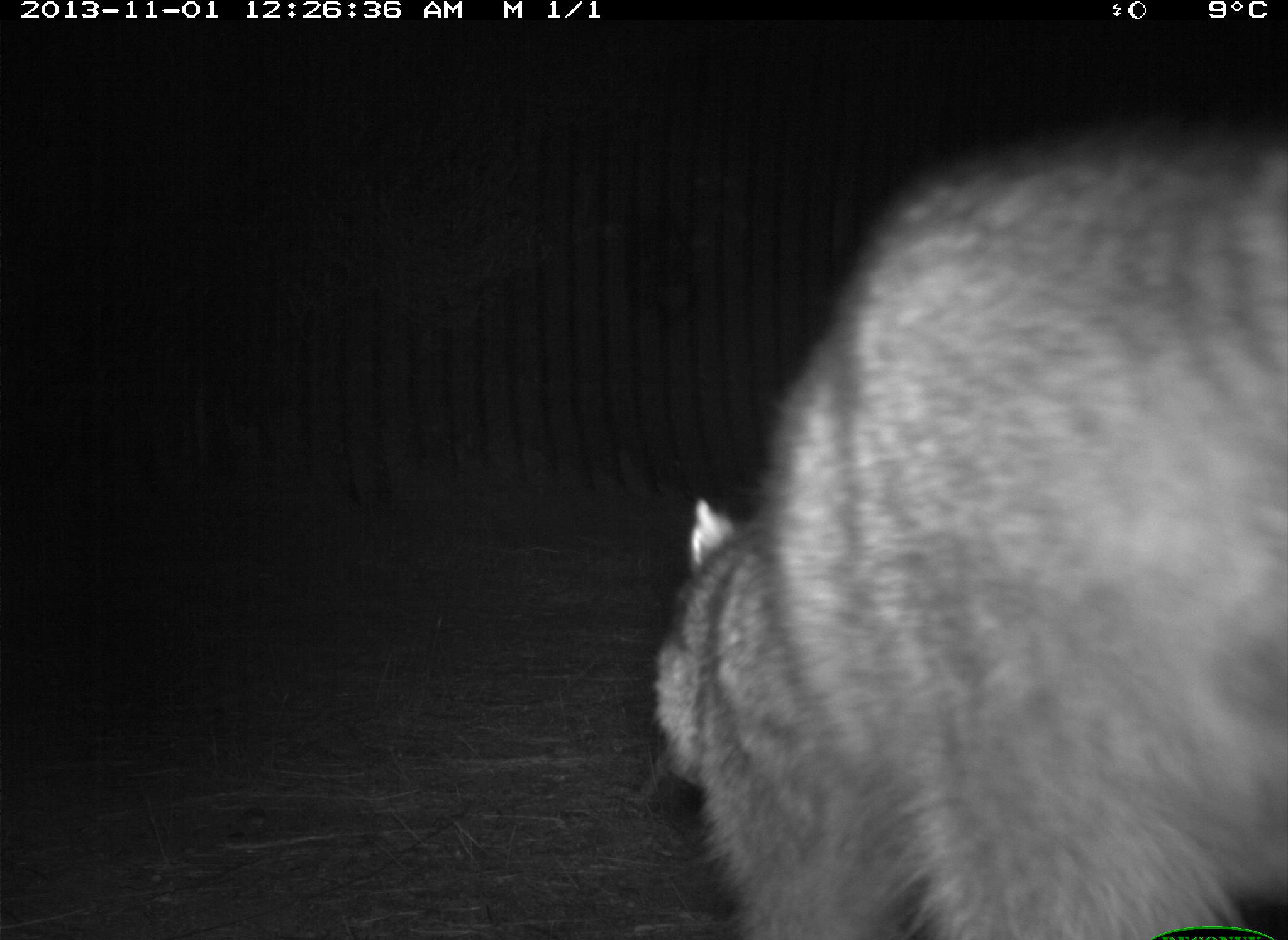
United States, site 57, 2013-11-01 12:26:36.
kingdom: Animalia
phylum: Chordata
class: Mammalia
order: Carnivora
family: Procyonidae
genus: Procyon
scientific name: Procyon lotor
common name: raccoon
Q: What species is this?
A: Raccoon (Procyon lotor).